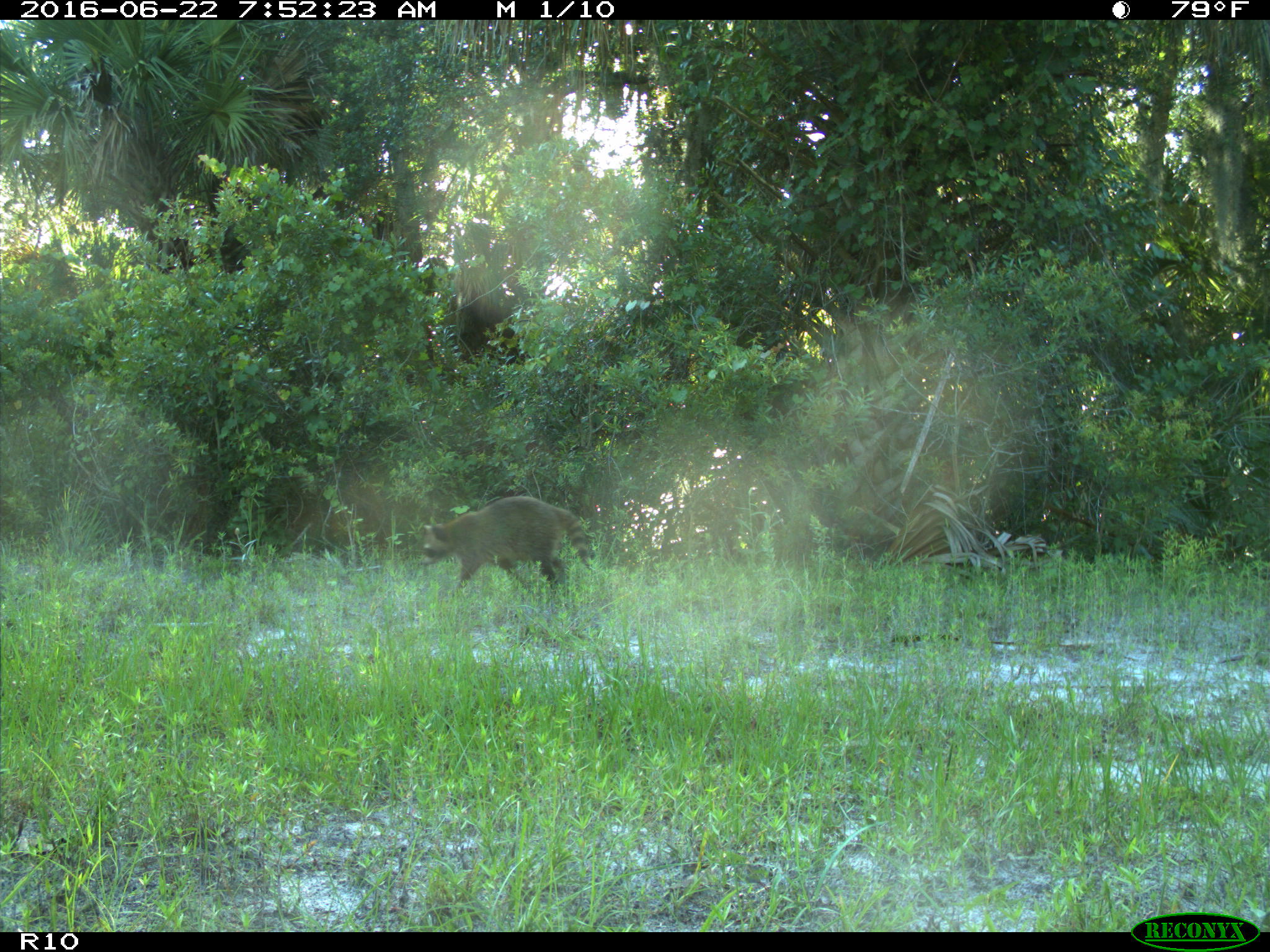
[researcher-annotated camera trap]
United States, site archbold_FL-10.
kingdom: Animalia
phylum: Chordata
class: Mammalia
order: Carnivora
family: Procyonidae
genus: Procyon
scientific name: Procyon lotor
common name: common raccoon